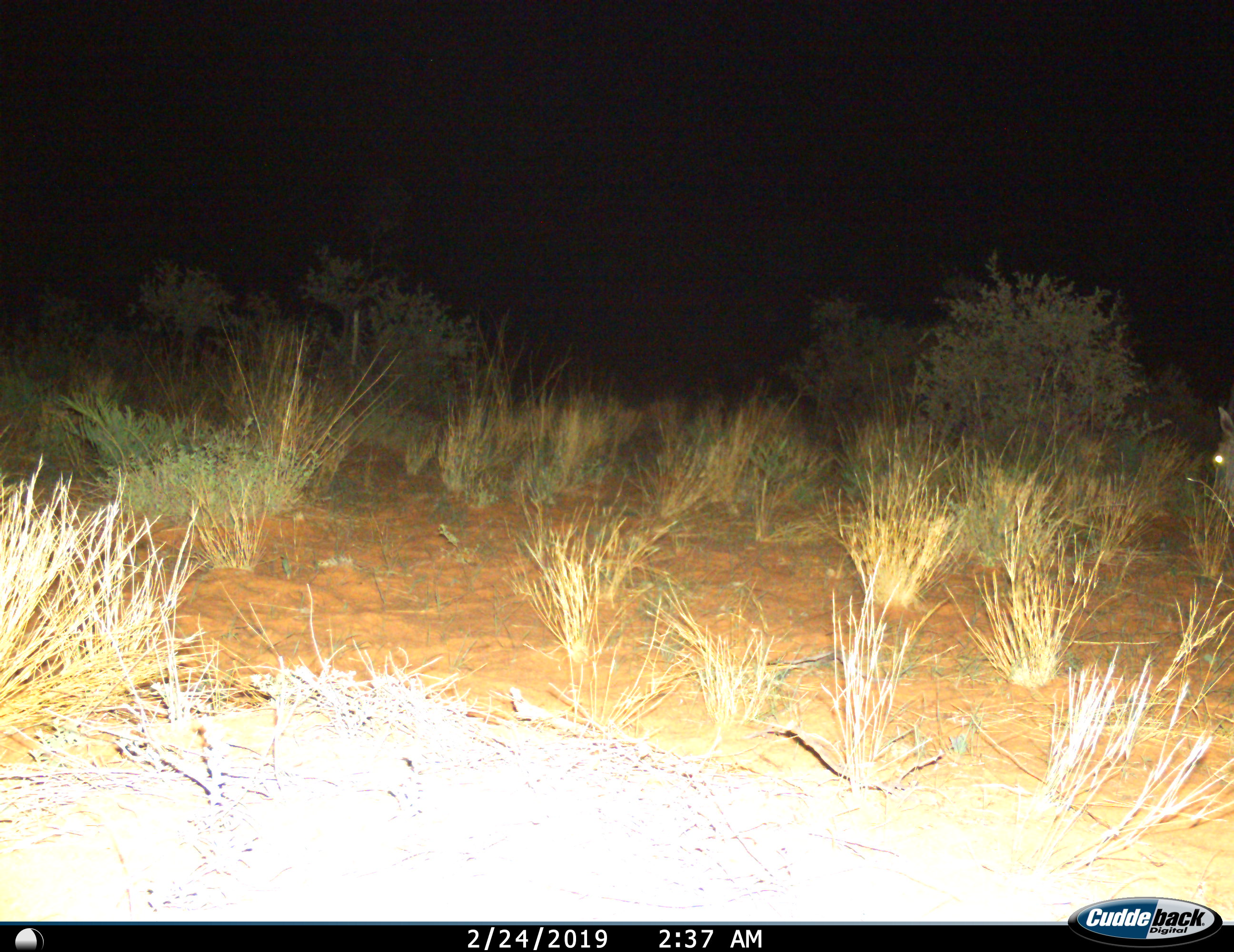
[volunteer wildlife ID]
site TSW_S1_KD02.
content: unidentified animal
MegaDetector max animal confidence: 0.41